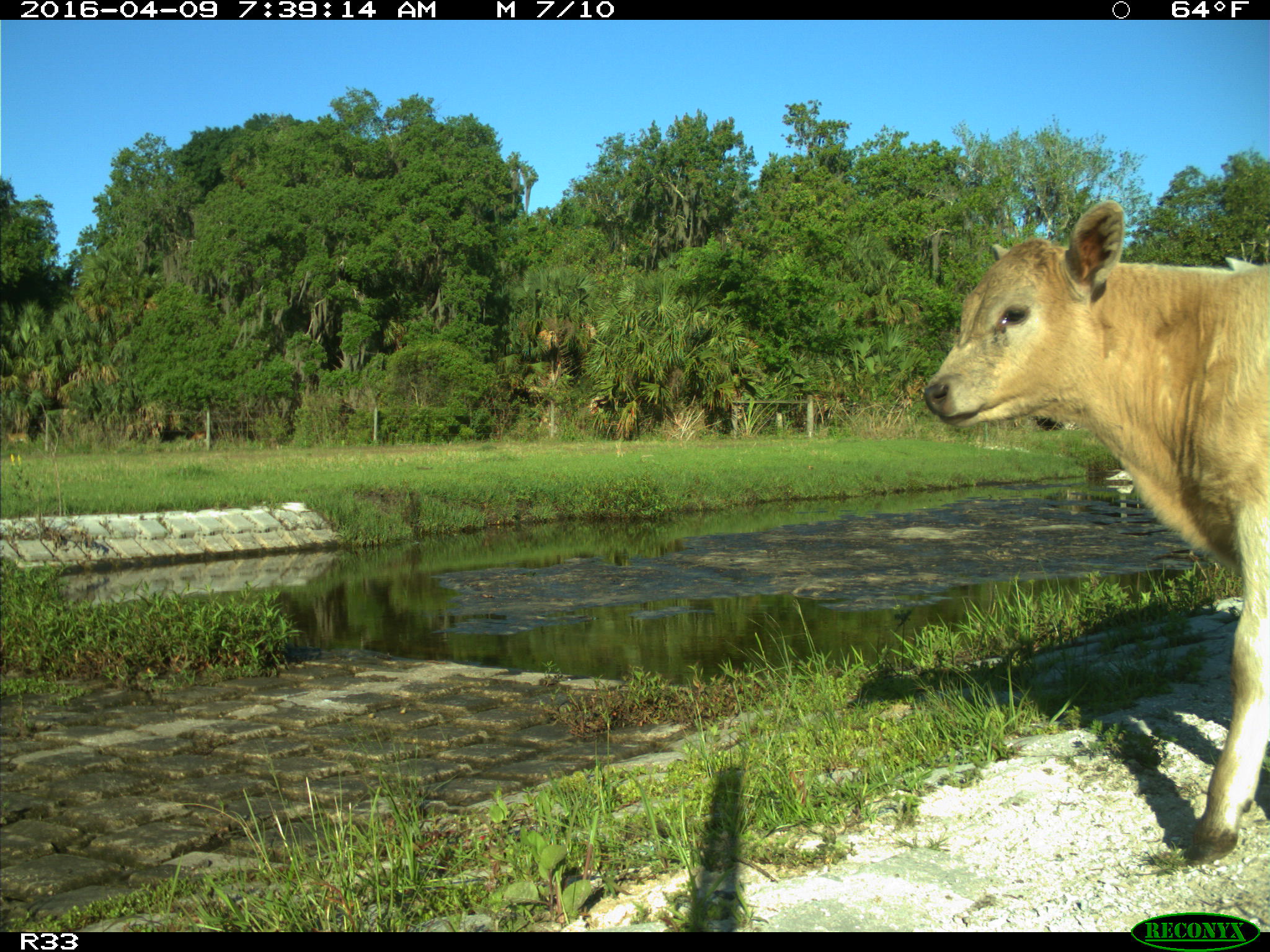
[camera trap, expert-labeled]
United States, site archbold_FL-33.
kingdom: Animalia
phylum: Chordata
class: Mammalia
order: Artiodactyla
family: Bovidae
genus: Bos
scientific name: Bos taurus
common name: domestic cow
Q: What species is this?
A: Bos taurus (domestic cow).